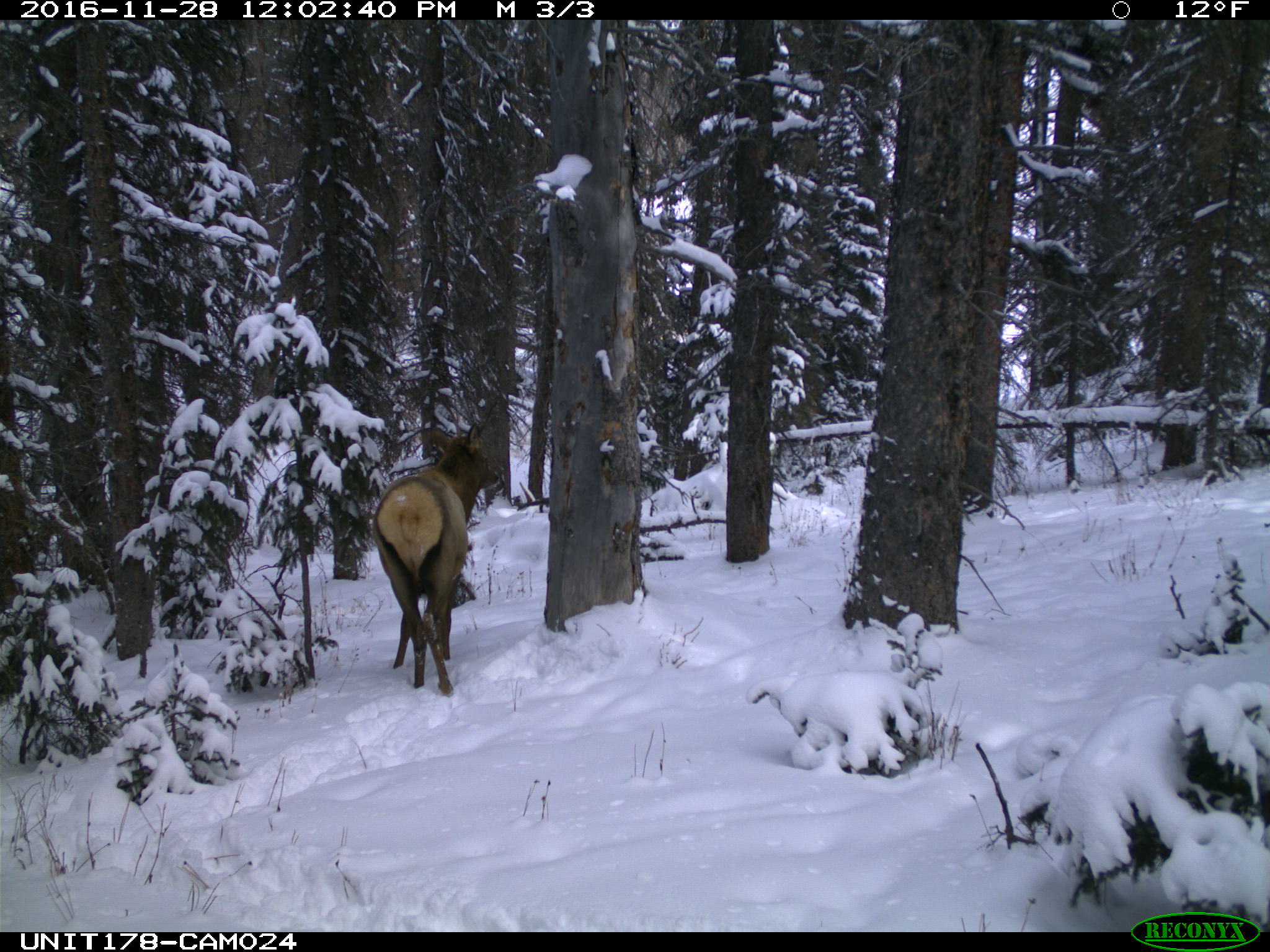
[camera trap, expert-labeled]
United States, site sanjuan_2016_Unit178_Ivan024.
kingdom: Animalia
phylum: Chordata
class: Mammalia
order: Artiodactyla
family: Cervidae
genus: Cervus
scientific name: Cervus elaphus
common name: red deer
Cervus elaphus (red deer).